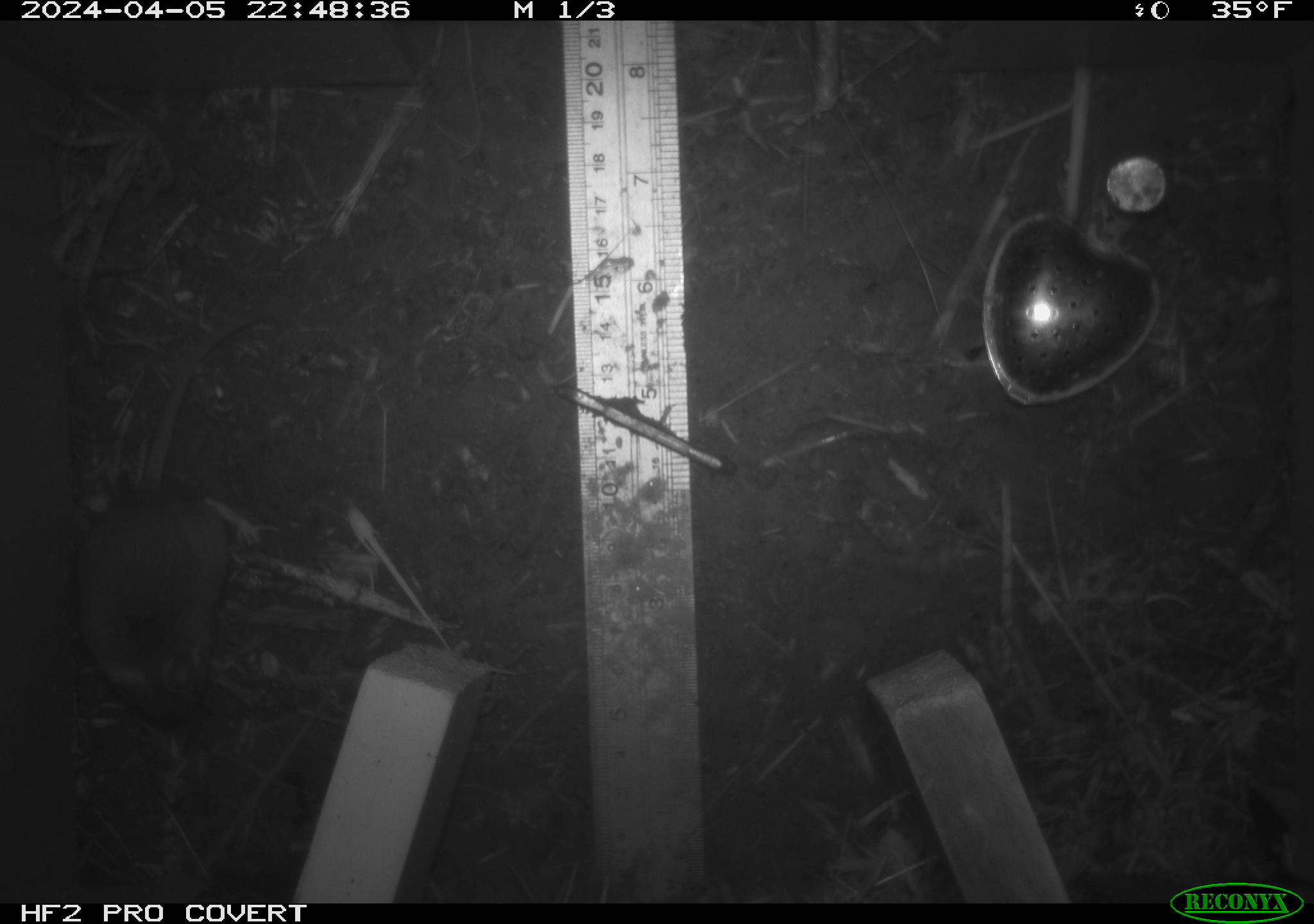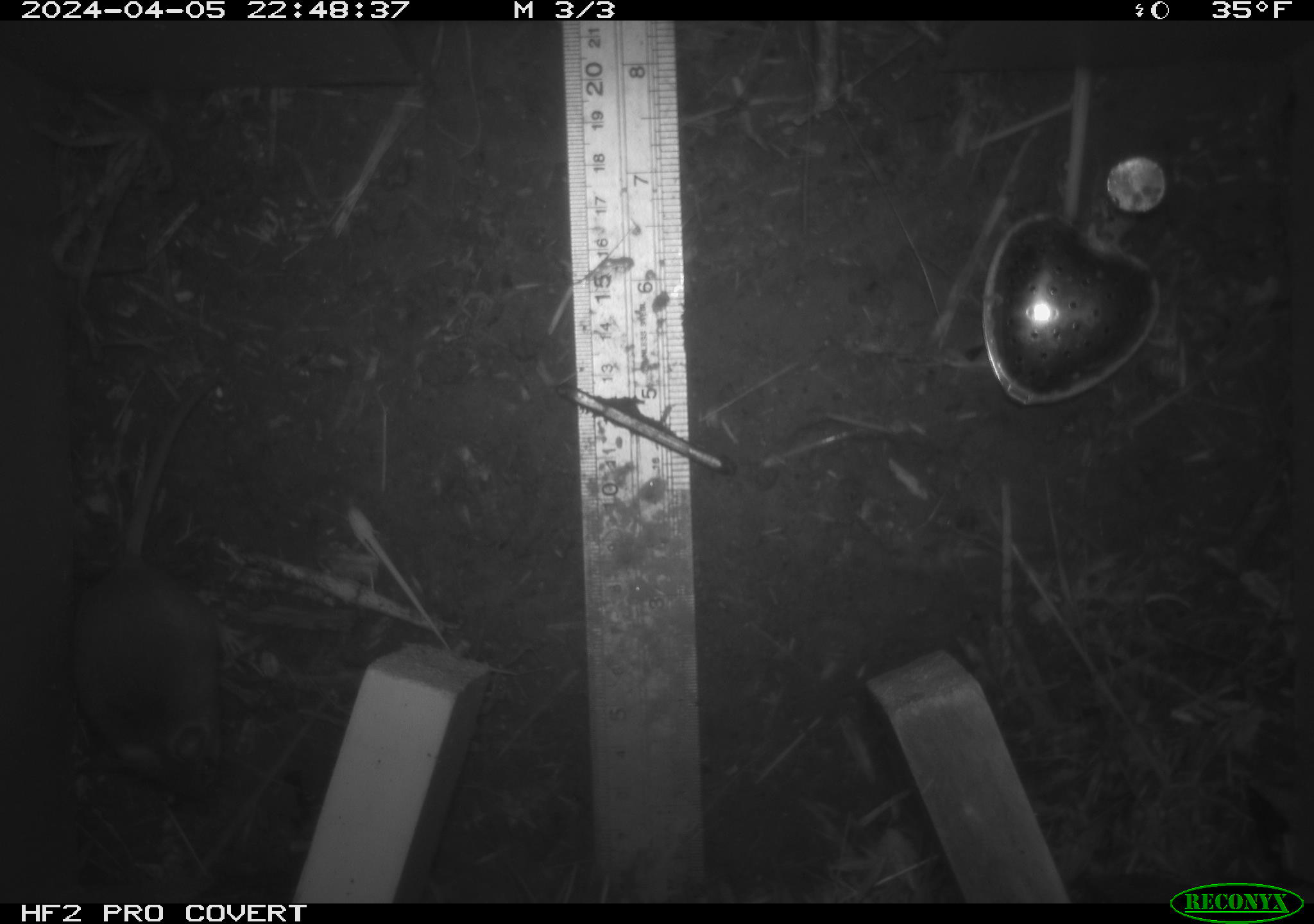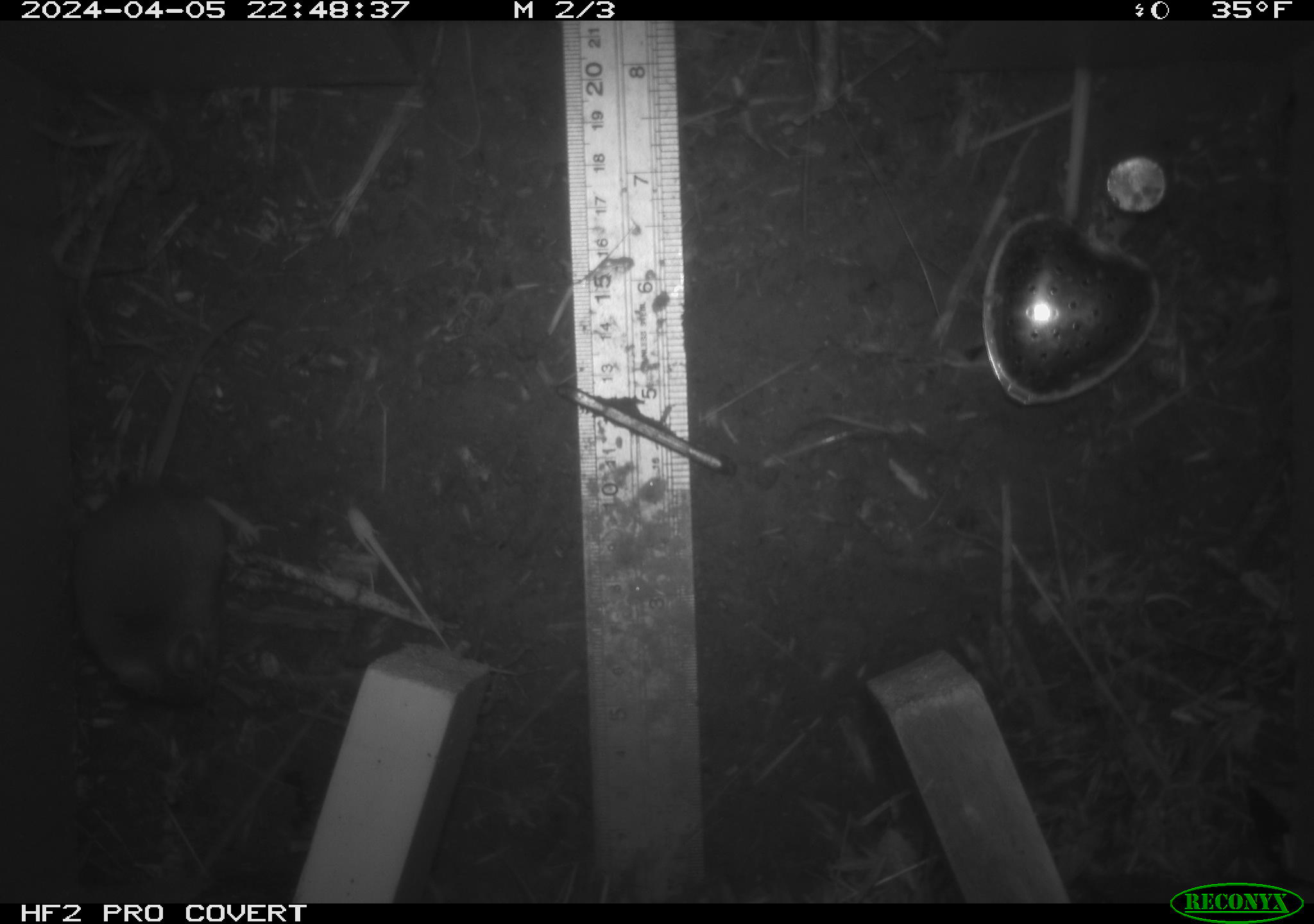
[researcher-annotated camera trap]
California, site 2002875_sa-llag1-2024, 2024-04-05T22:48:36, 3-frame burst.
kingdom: Animalia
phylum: Chordata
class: Mammalia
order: Rodentia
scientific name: Rodentia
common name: mouse species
Mouse species (Rodentia).